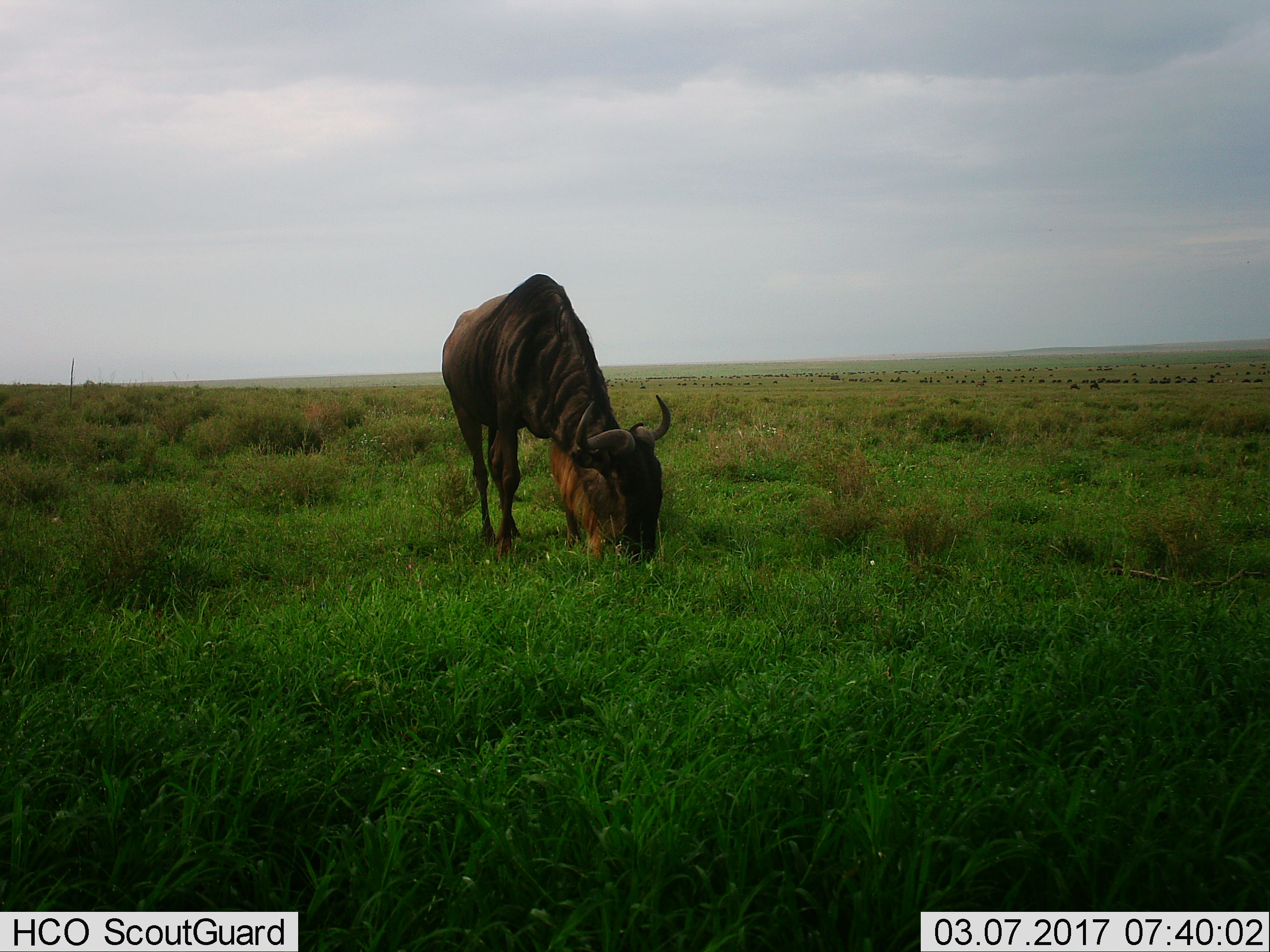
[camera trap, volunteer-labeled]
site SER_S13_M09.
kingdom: Animalia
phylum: Chordata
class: Mammalia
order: Artiodactyla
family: Bovidae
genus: Connochaetes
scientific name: Connochaetes taurinus taurinus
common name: blue wildebeest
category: wildebeestblue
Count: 1.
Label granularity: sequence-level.